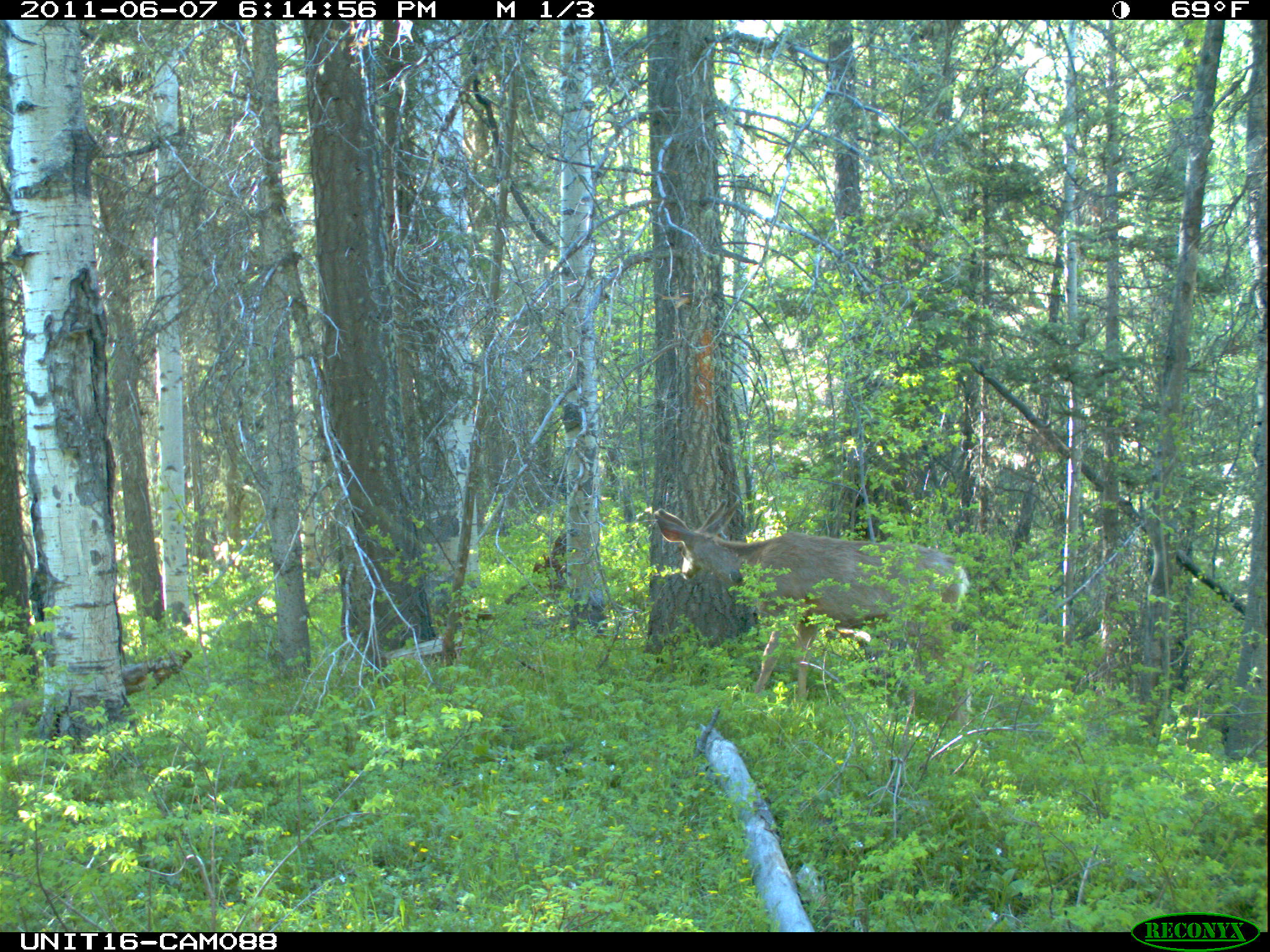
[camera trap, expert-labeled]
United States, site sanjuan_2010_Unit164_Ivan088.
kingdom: Animalia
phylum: Chordata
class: Mammalia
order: Artiodactyla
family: Cervidae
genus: Odocoileus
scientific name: Odocoileus hemionus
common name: mule deer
Odocoileus hemionus (mule deer).